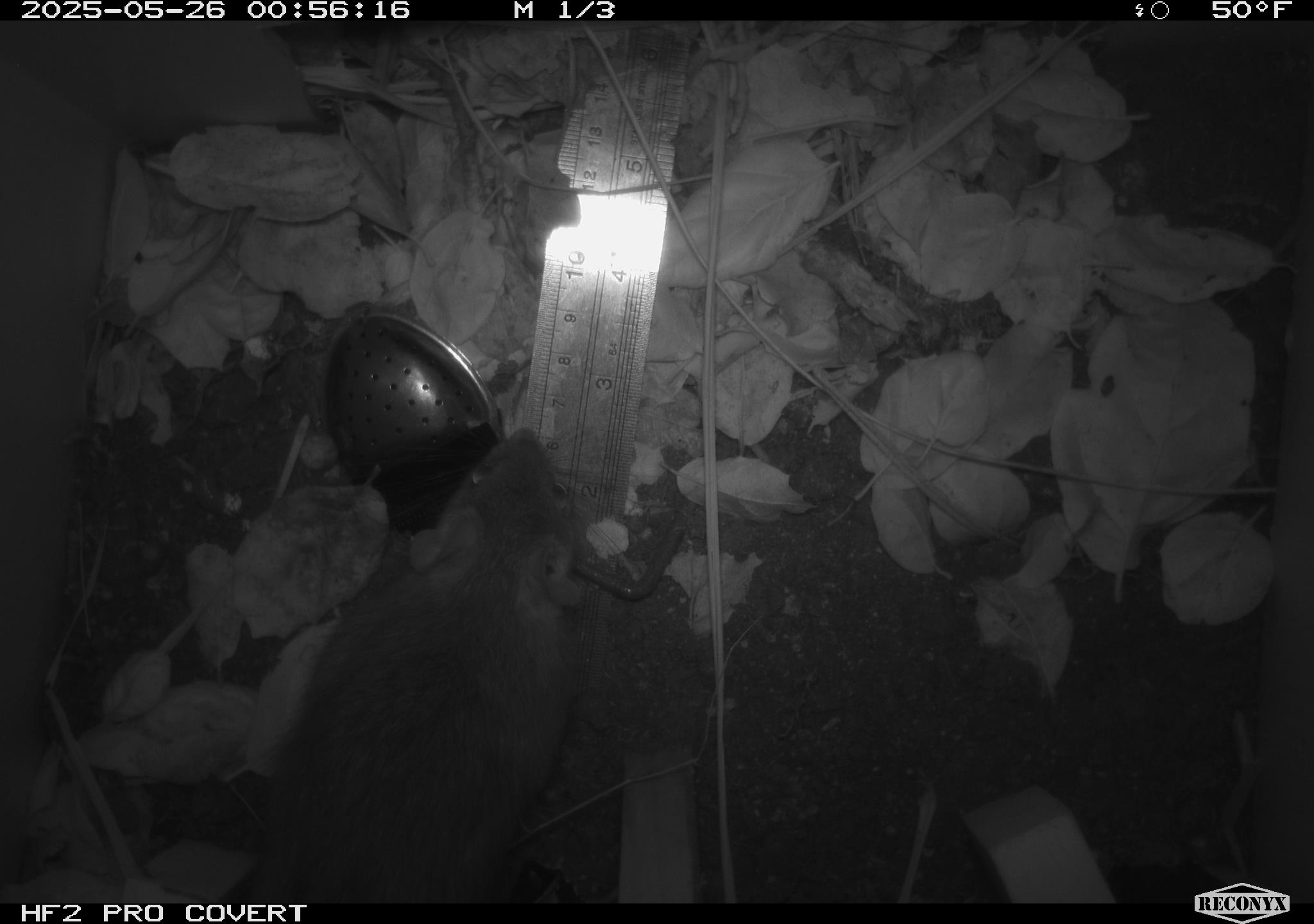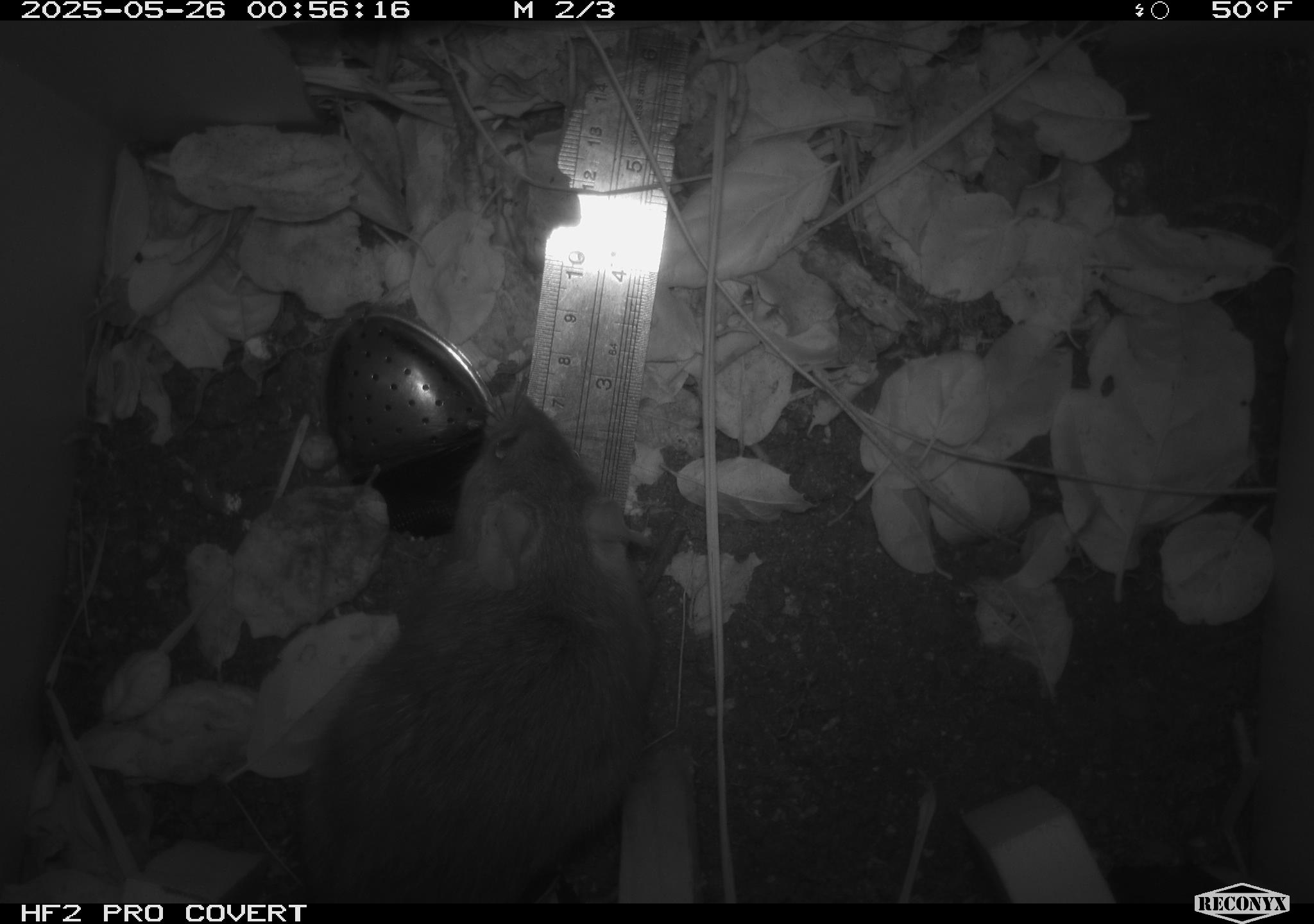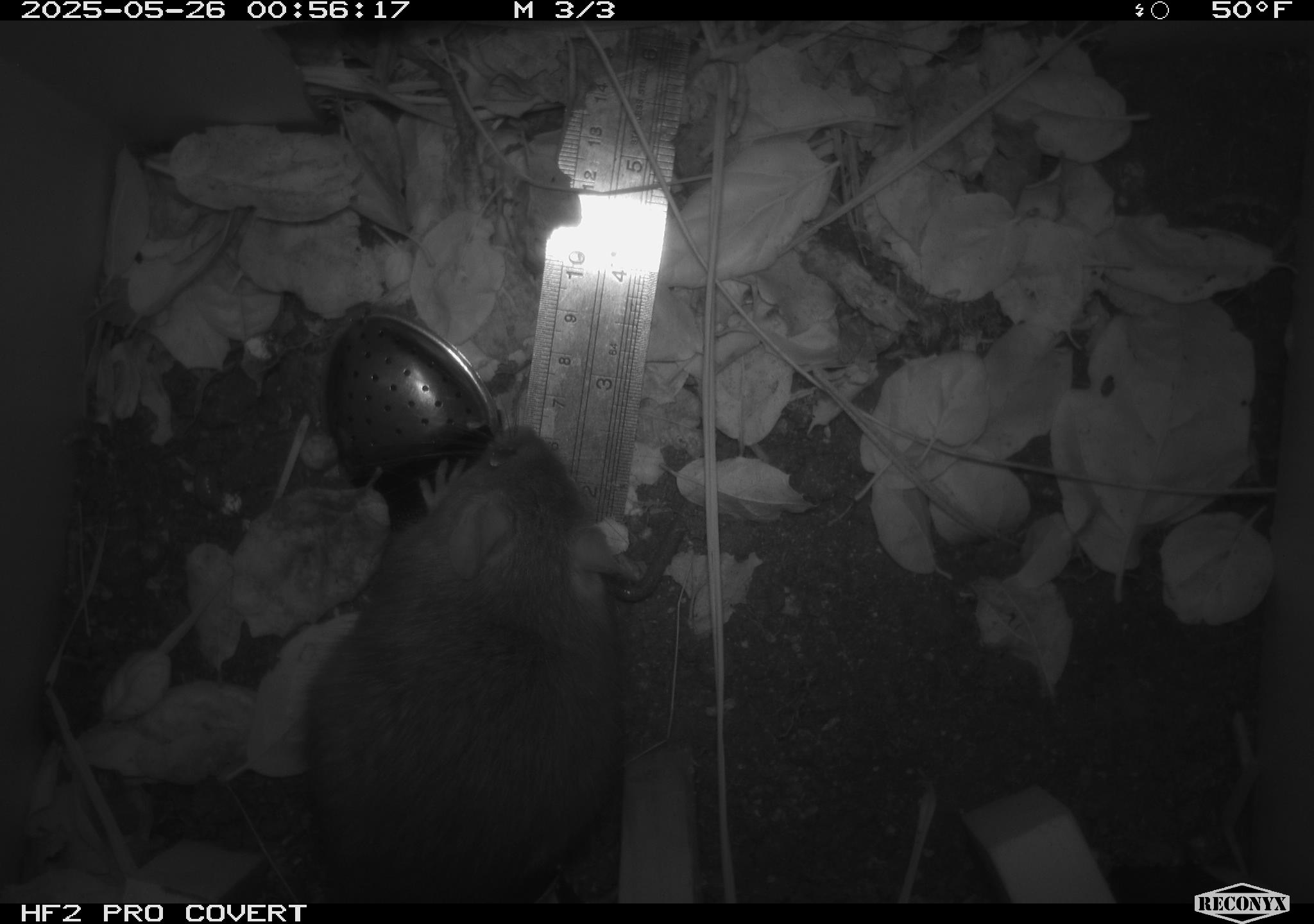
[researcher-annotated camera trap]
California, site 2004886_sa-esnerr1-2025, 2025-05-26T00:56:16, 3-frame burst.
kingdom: Animalia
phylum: Chordata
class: Mammalia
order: Rodentia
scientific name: Rodentia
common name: rodent